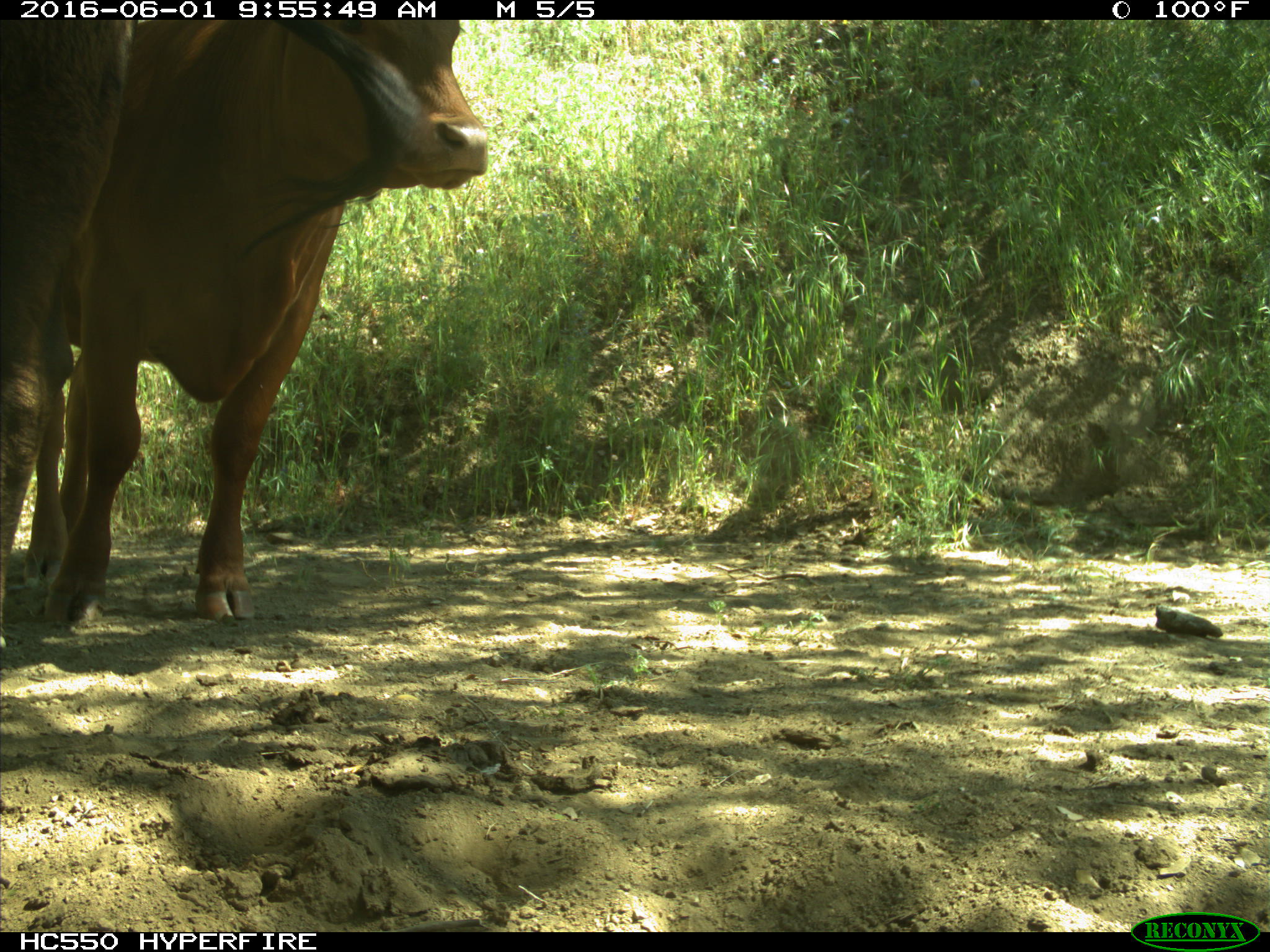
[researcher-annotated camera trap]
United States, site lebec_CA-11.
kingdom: Animalia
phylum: Chordata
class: Mammalia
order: Artiodactyla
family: Bovidae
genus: Bos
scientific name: Bos taurus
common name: domestic cow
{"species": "Bos taurus (domestic cow)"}